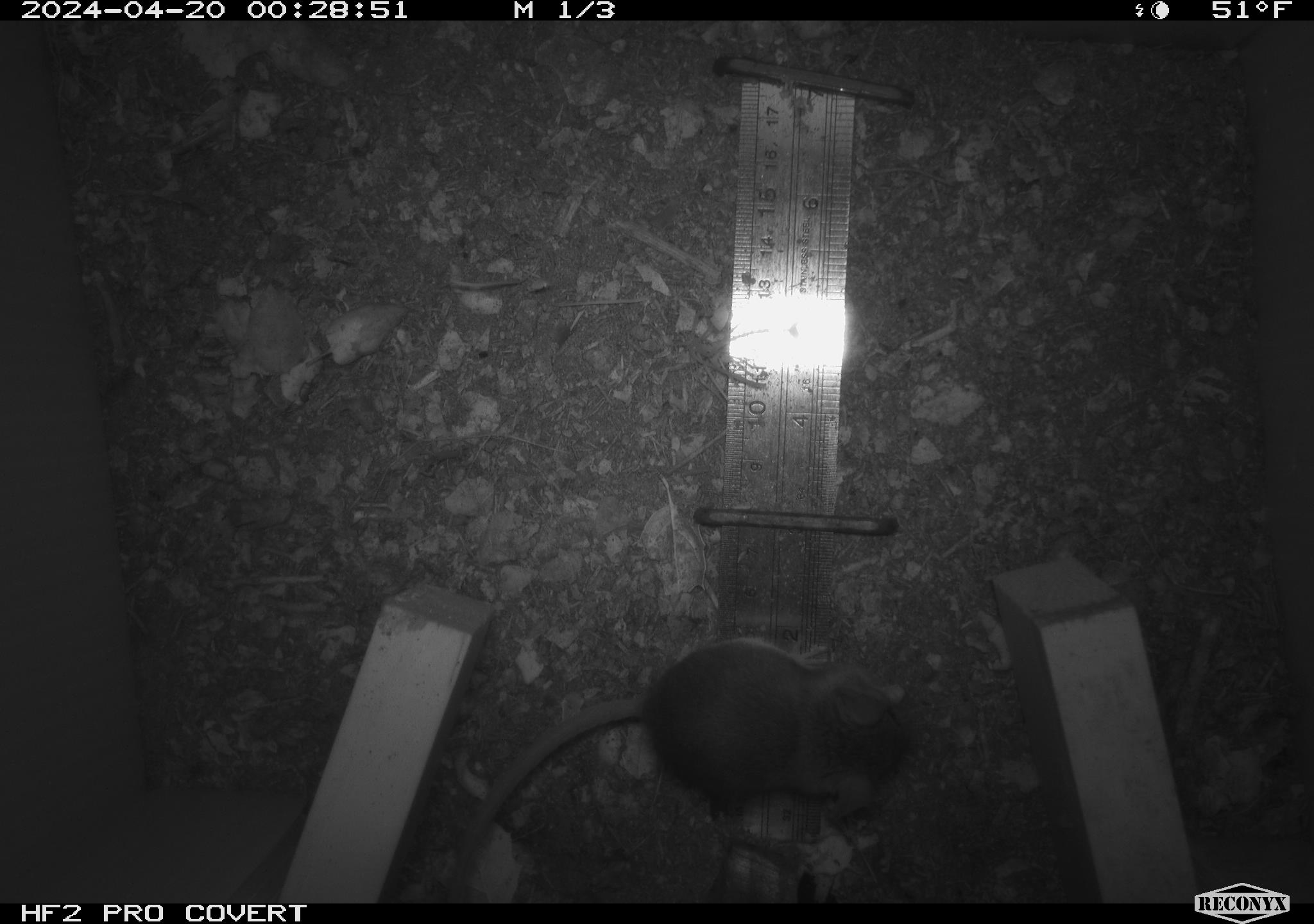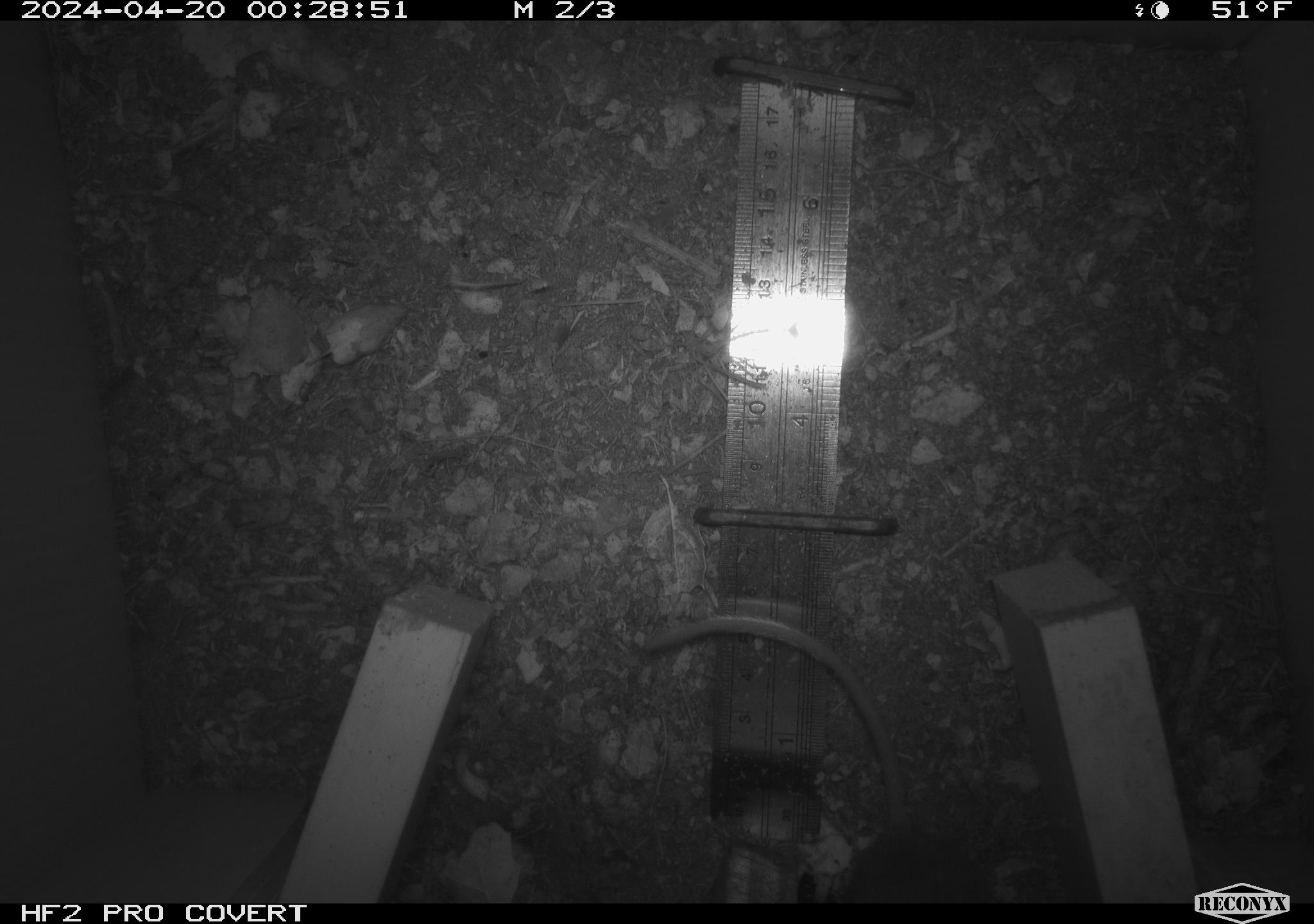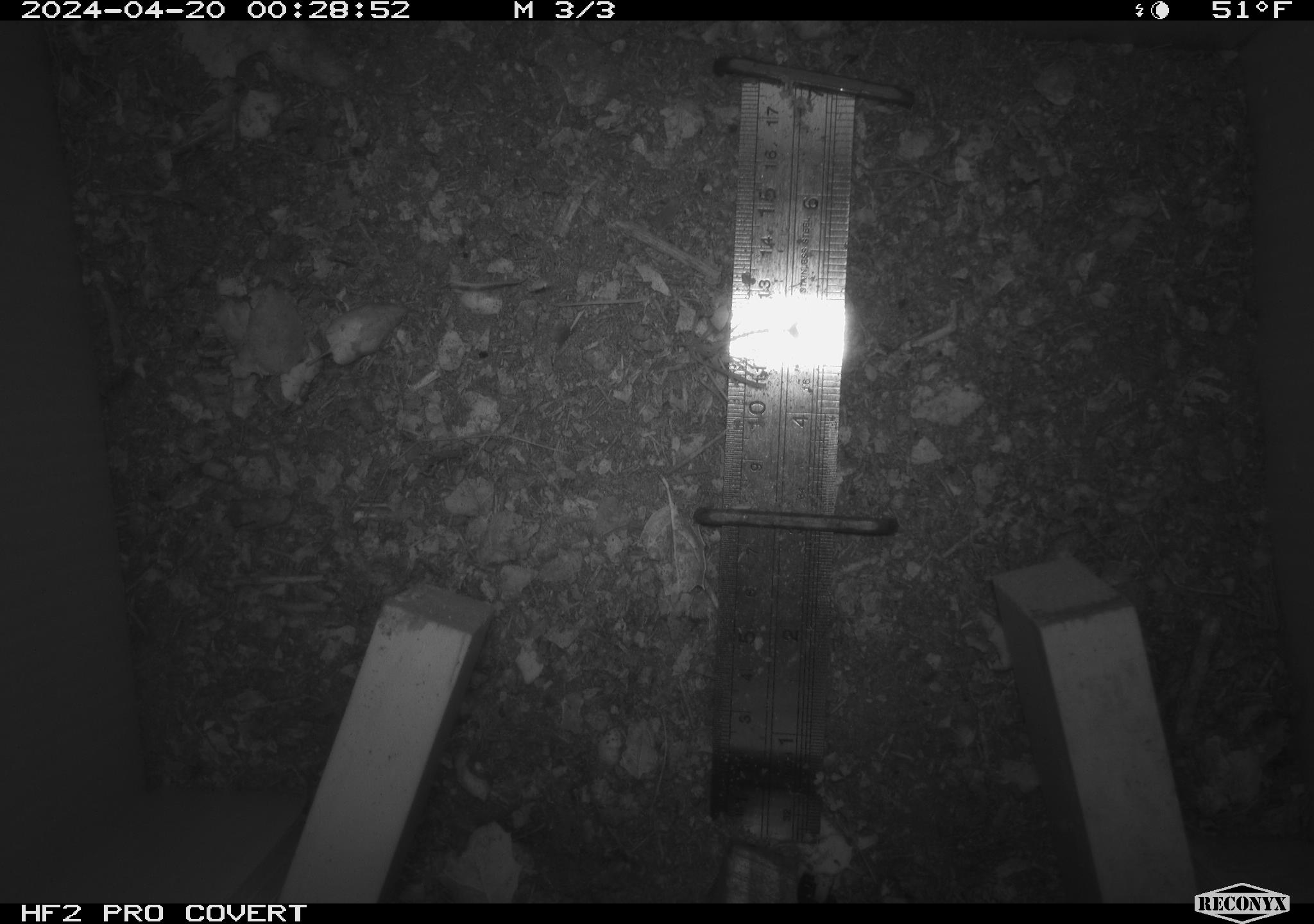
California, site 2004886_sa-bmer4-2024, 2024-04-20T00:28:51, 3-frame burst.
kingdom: Animalia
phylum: Chordata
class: Mammalia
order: Rodentia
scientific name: Rodentia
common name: mouse species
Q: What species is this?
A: Mouse species (Rodentia).